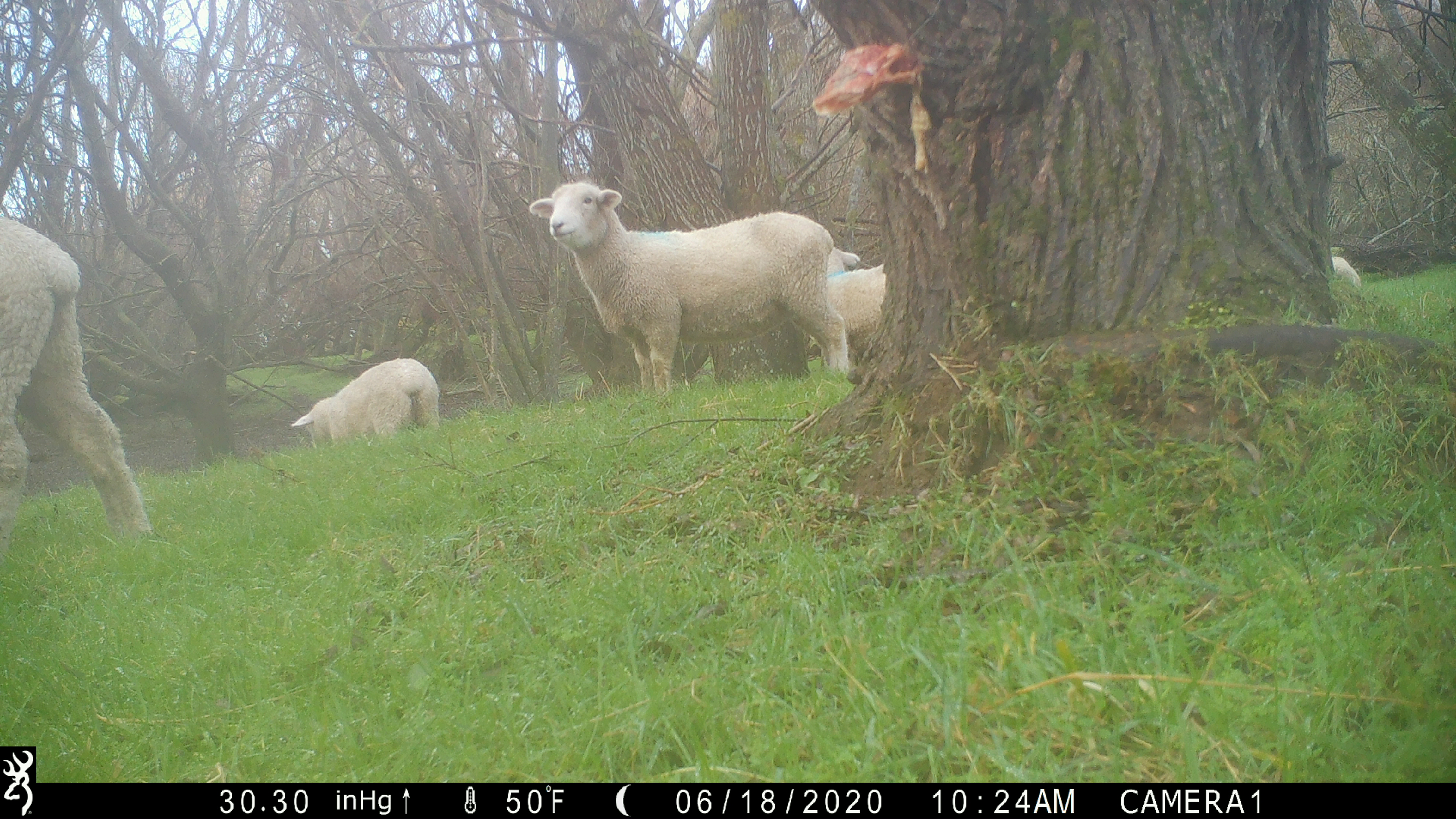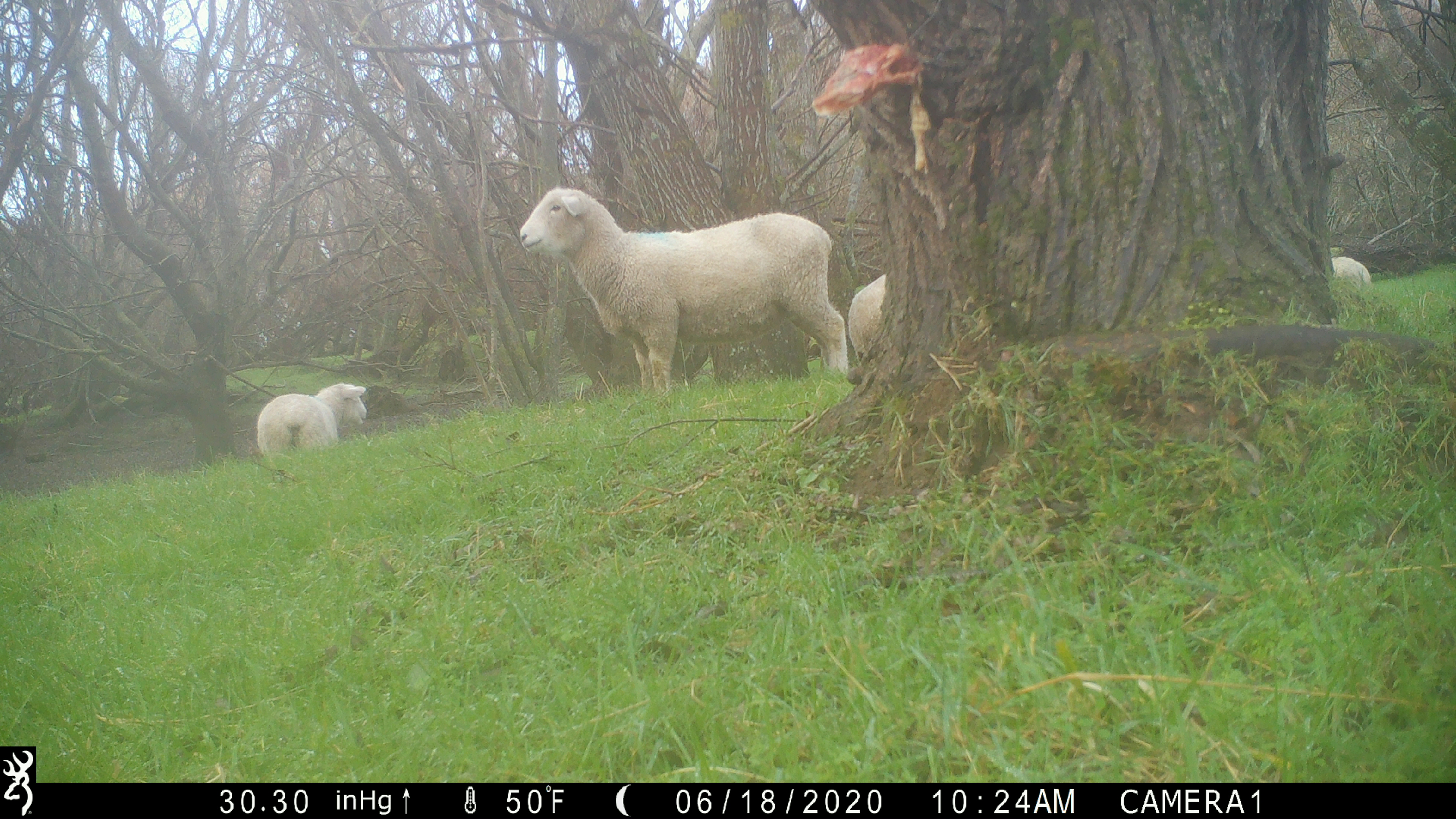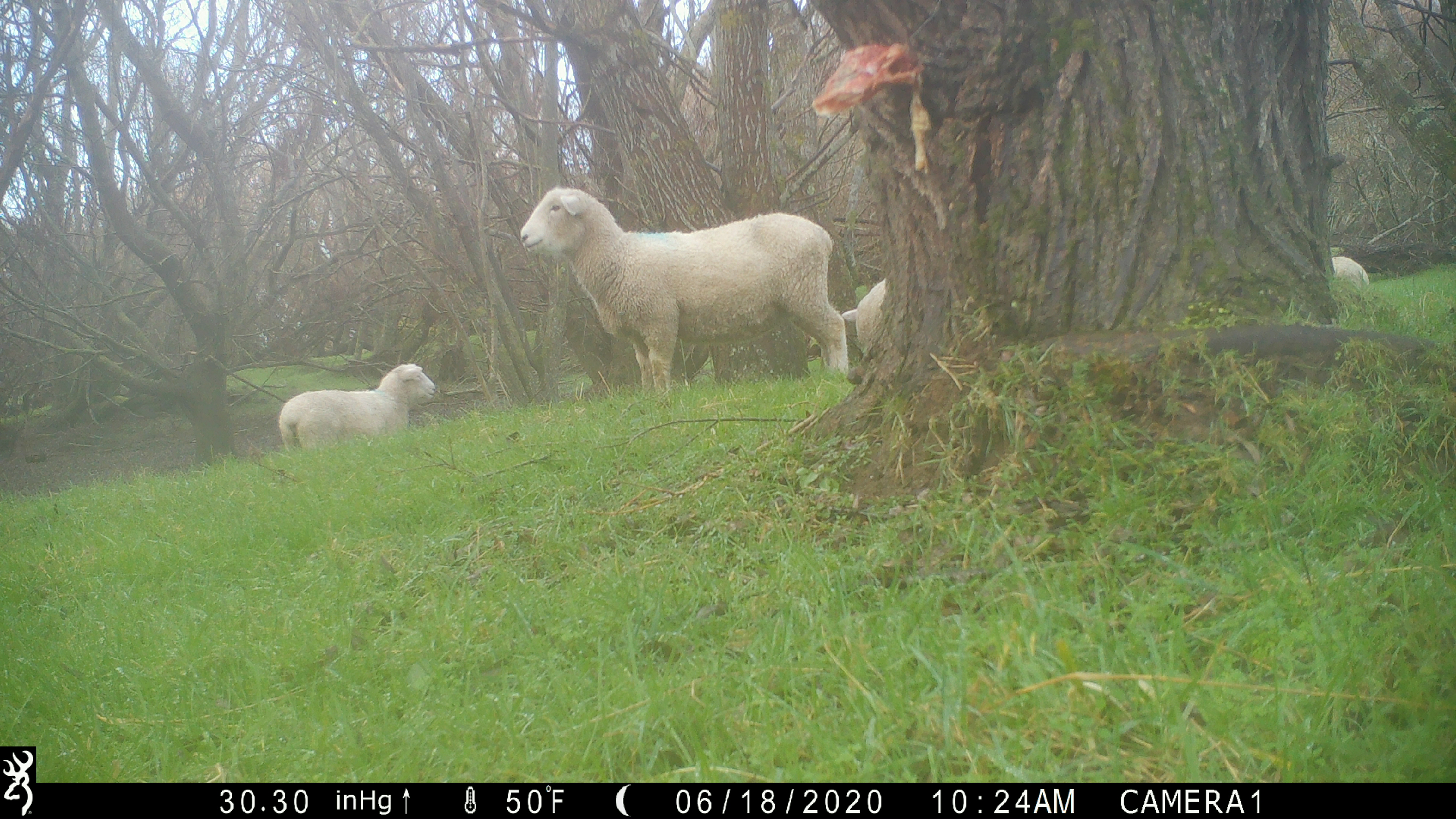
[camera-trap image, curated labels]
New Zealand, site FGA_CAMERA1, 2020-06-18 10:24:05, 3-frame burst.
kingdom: Animalia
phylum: Chordata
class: Mammalia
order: Artiodactyla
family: Bovidae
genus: Ovis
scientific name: Ovis aries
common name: domestic sheep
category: sheep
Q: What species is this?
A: Sheep (domestic sheep) (Ovis aries).